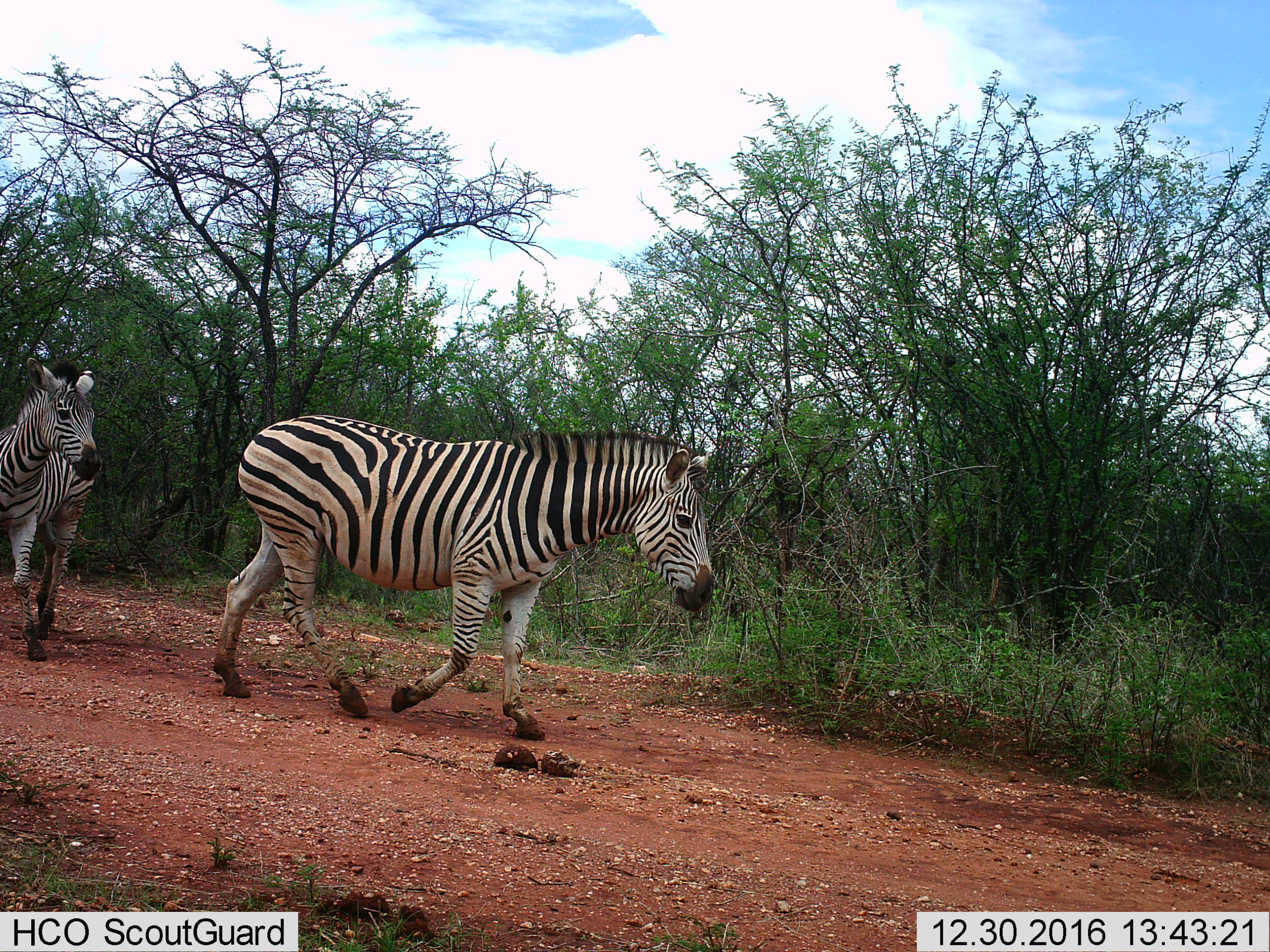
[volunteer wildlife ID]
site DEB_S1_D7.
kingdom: Animalia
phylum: Chordata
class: Mammalia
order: Perissodactyla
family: Equidae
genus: Equus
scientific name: Equus quagga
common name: plains zebra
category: zebraplains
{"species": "zebraplains (plains zebra) (Equus quagga)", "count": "2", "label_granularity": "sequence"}